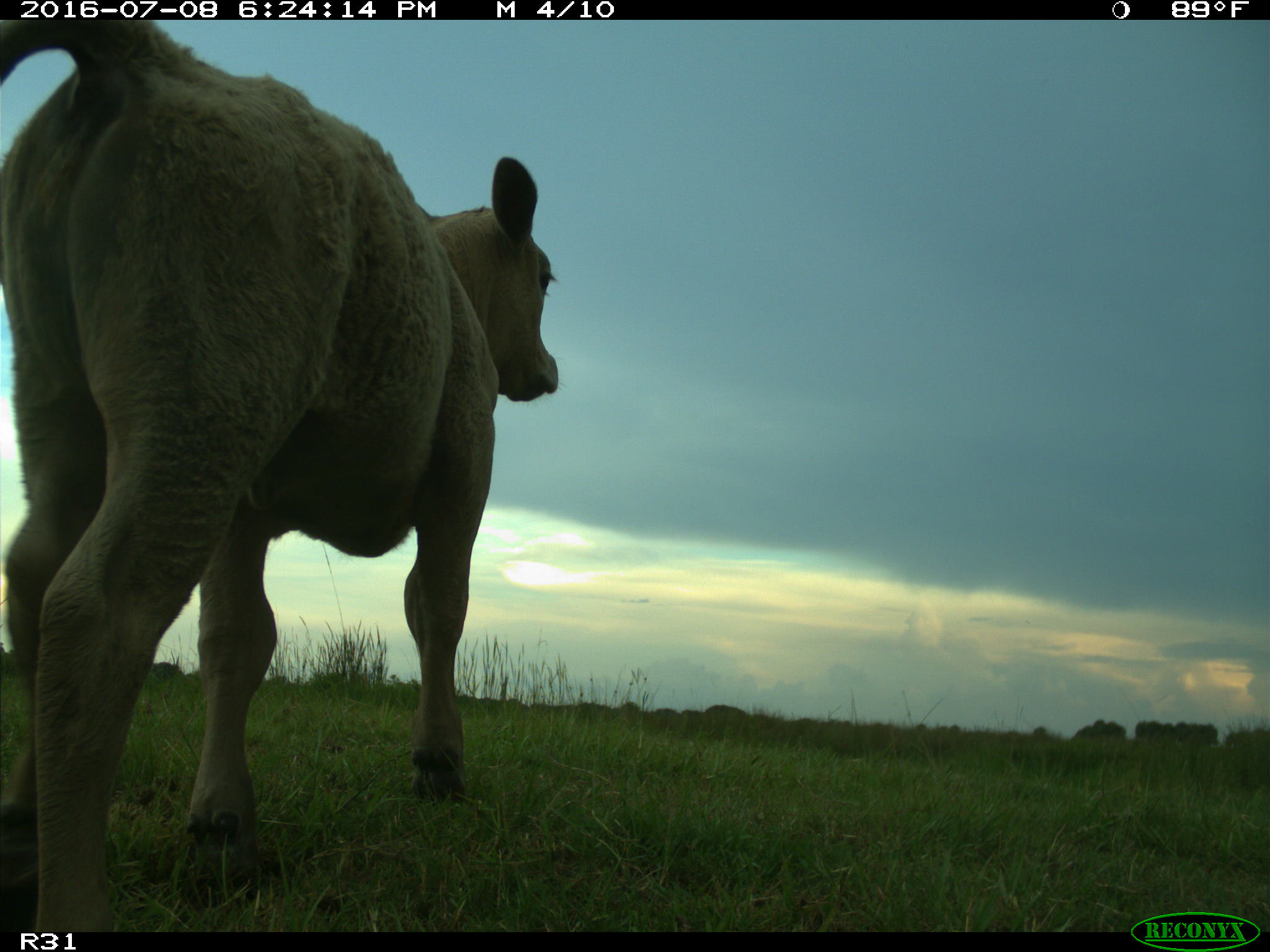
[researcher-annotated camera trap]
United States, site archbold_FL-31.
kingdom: Animalia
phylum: Chordata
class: Mammalia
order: Artiodactyla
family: Bovidae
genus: Bos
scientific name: Bos taurus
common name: domestic cow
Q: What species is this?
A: Bos taurus (domestic cow).